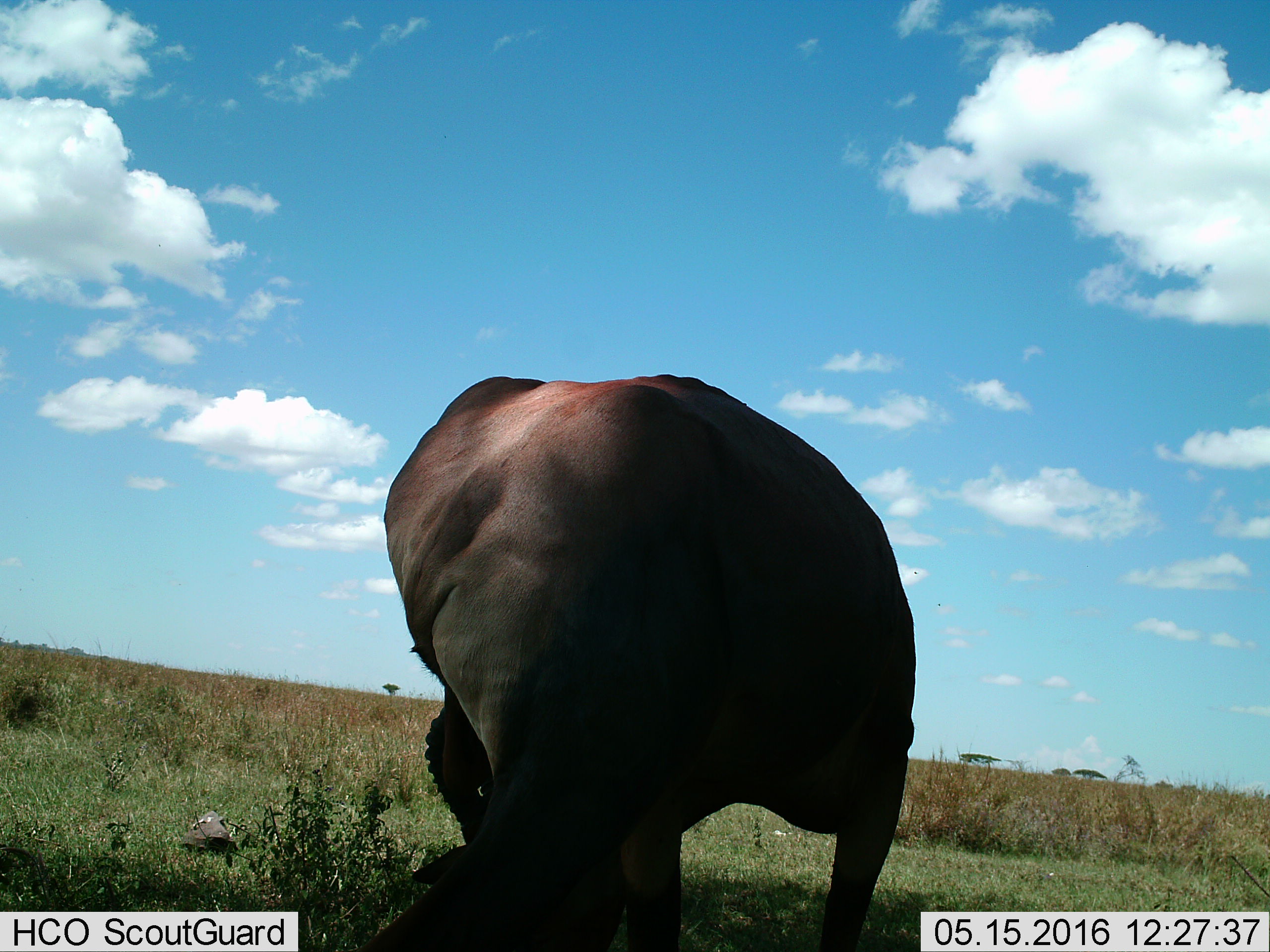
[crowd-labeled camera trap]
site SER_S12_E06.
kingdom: Animalia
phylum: Chordata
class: Mammalia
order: Artiodactyla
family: Bovidae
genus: Damaliscus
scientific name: Damaliscus lunatus jimela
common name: topi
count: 1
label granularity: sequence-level